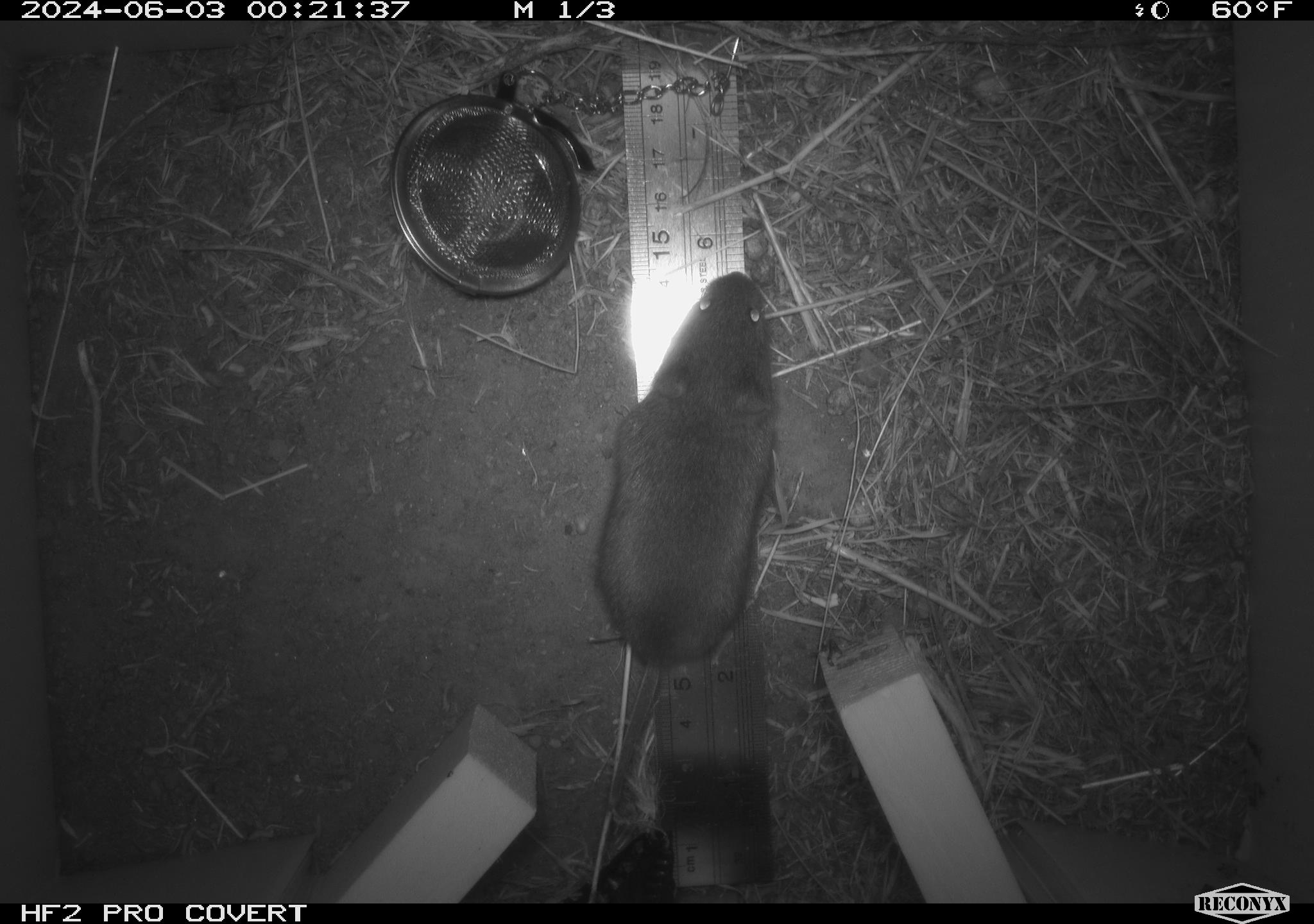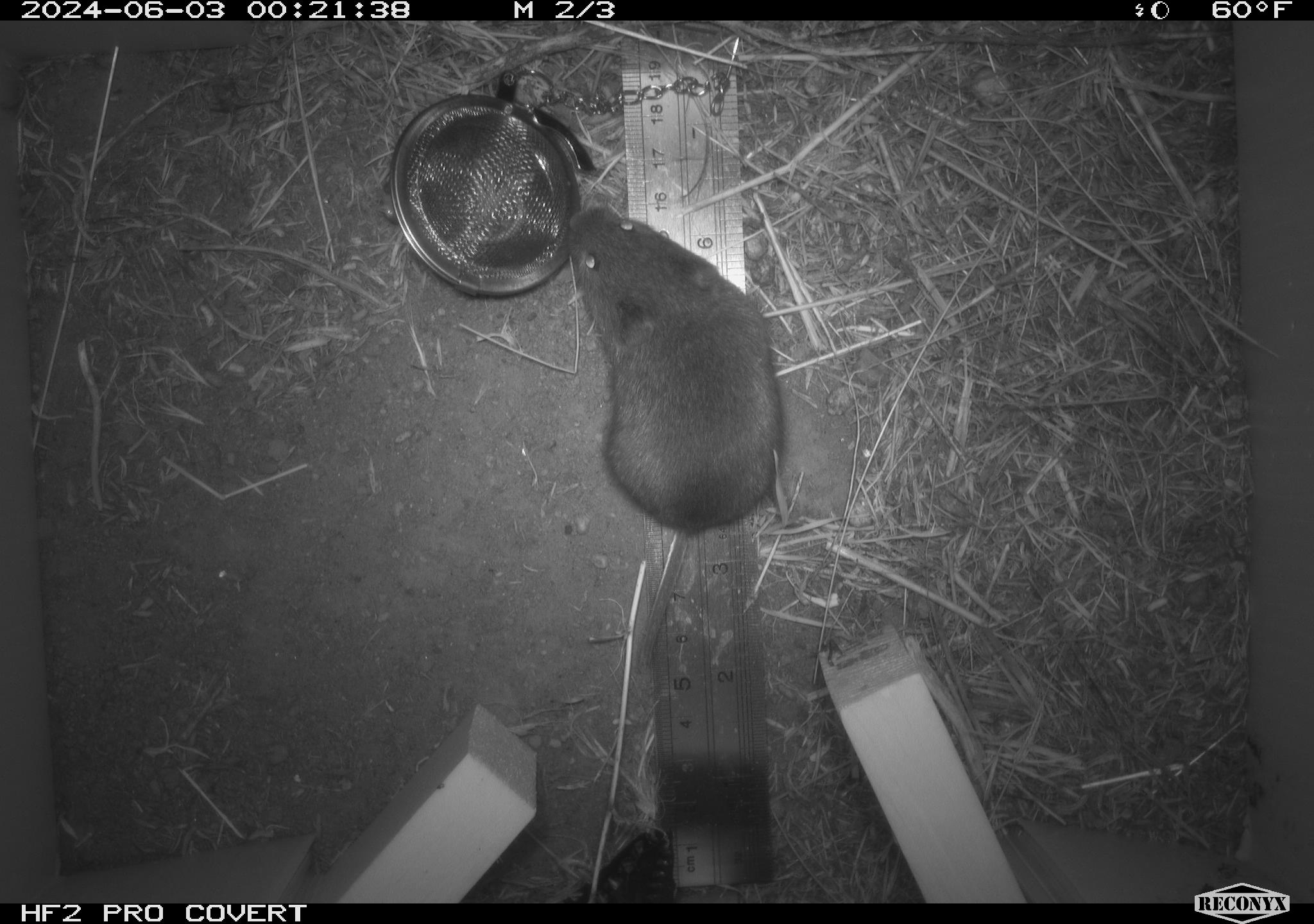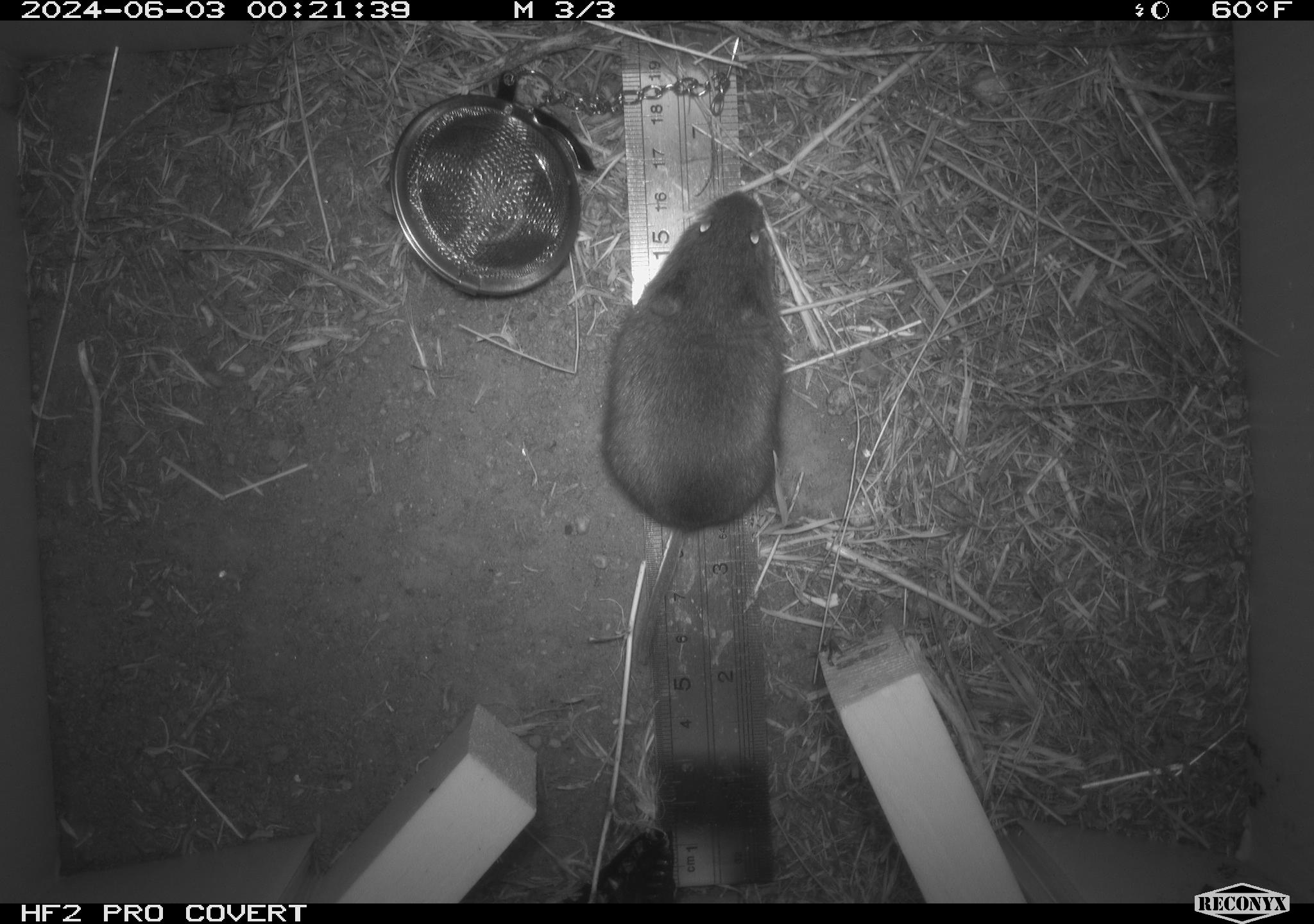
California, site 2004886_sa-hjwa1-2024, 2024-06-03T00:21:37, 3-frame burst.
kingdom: Animalia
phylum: Chordata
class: Mammalia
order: Rodentia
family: Cricetidae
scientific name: Cricetidae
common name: hamsters, voles, lemmings, and allies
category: cricetidae family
Cricetidae family (hamsters, voles, lemmings, and allies) (Cricetidae).